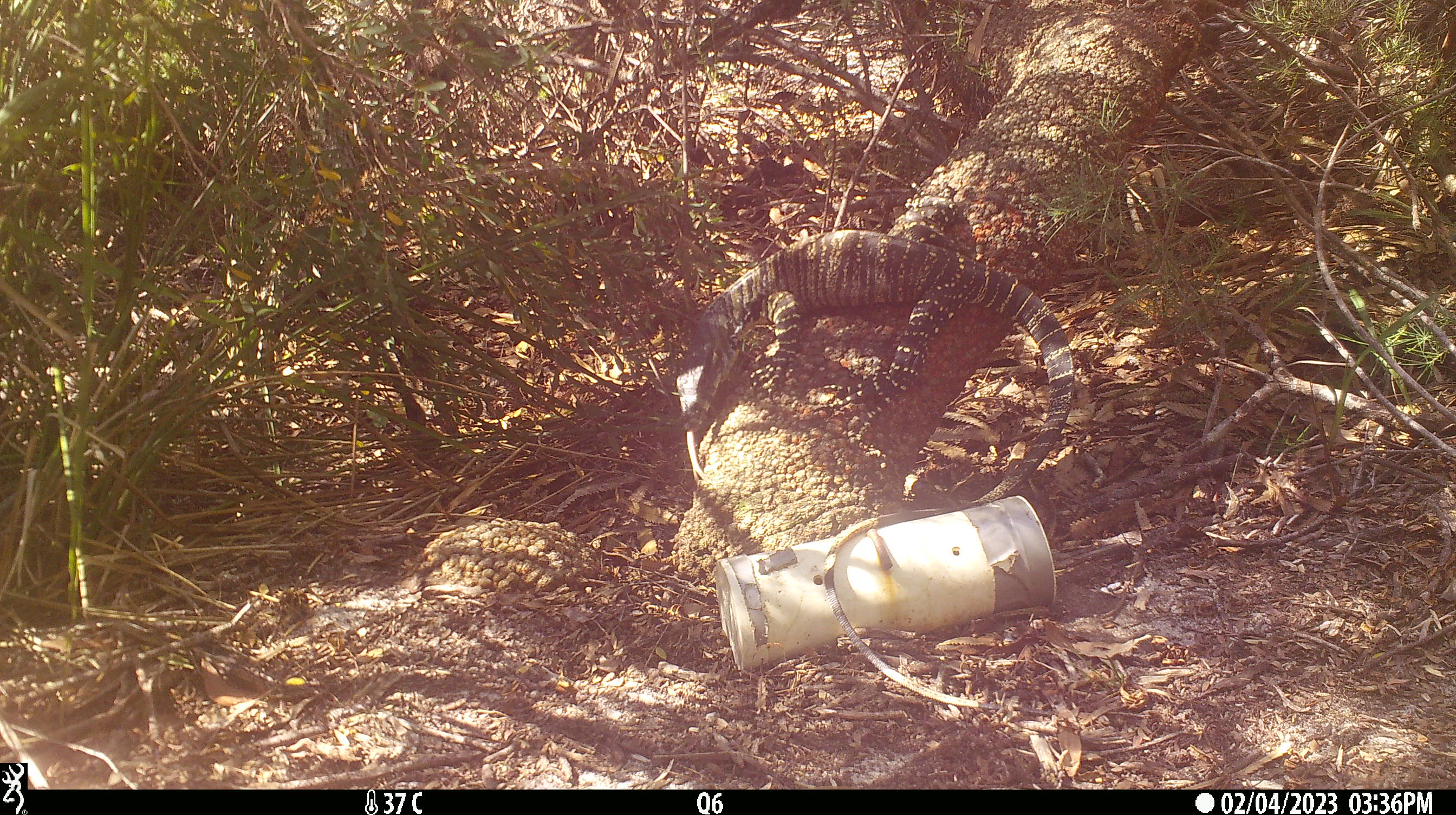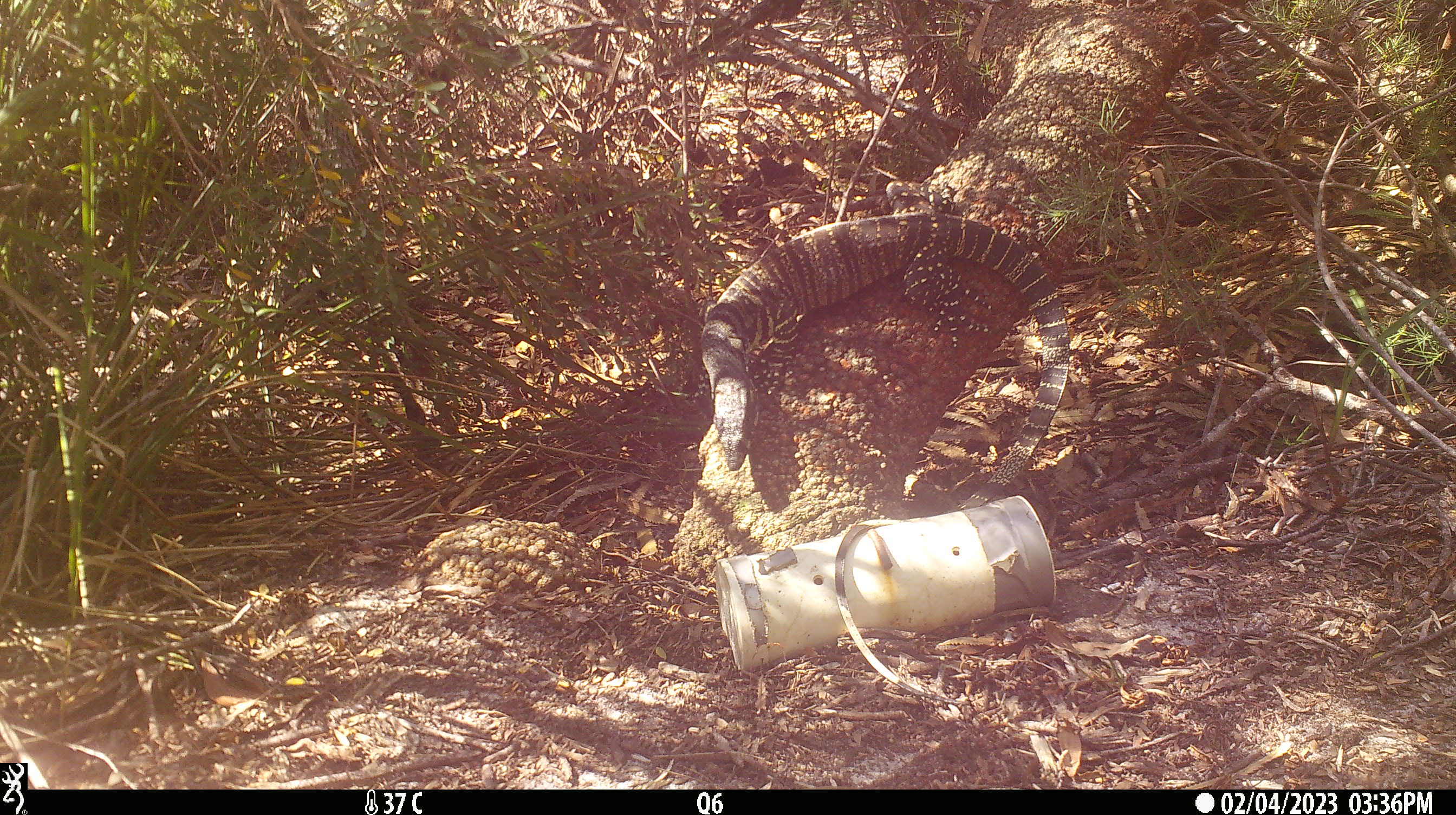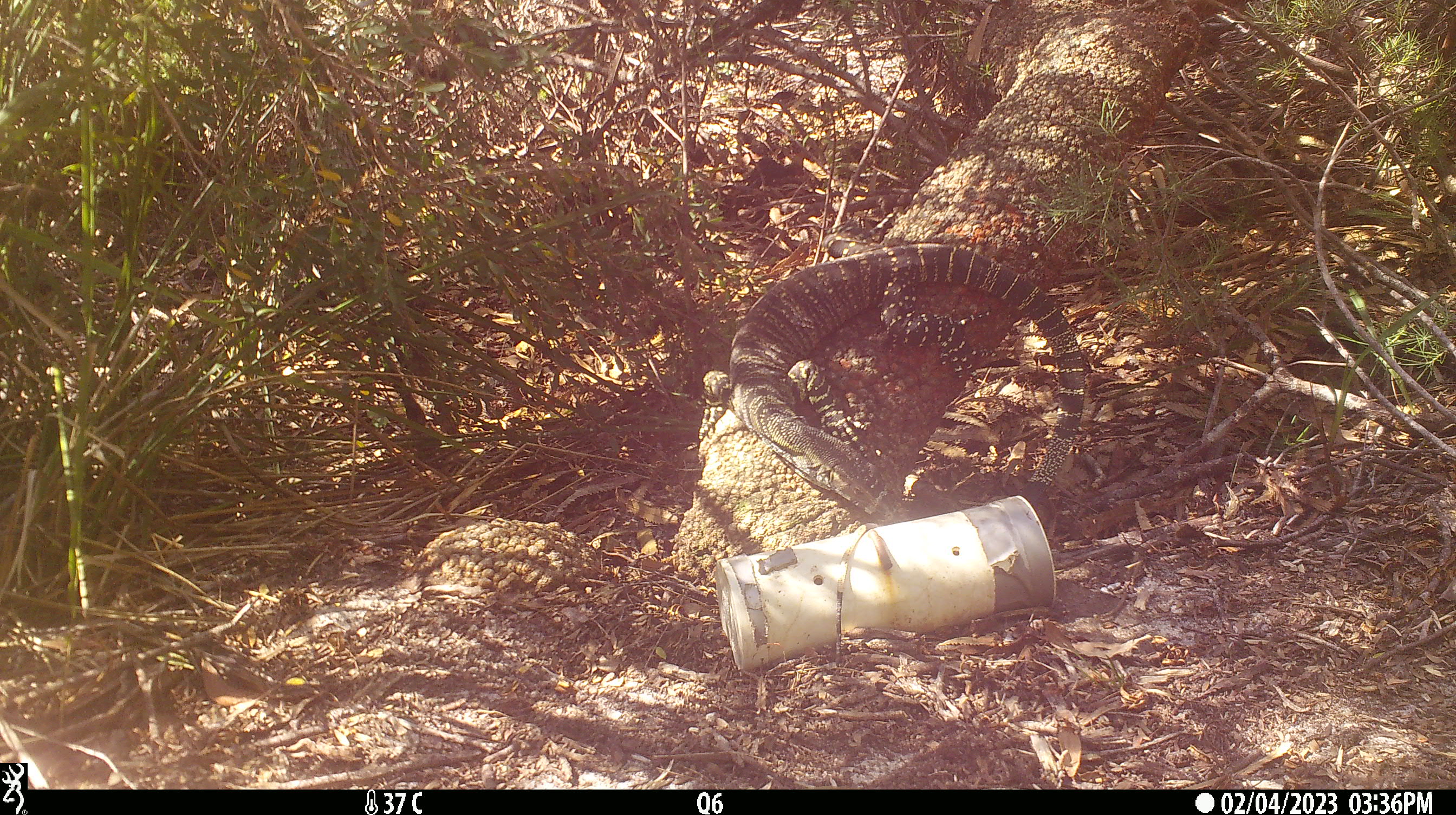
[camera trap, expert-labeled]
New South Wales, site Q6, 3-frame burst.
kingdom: Animalia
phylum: Chordata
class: Reptilia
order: Squamata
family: Varanidae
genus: Varanus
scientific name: Varanus varius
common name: lace monitor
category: goanna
Goanna (lace monitor) (Varanus varius).